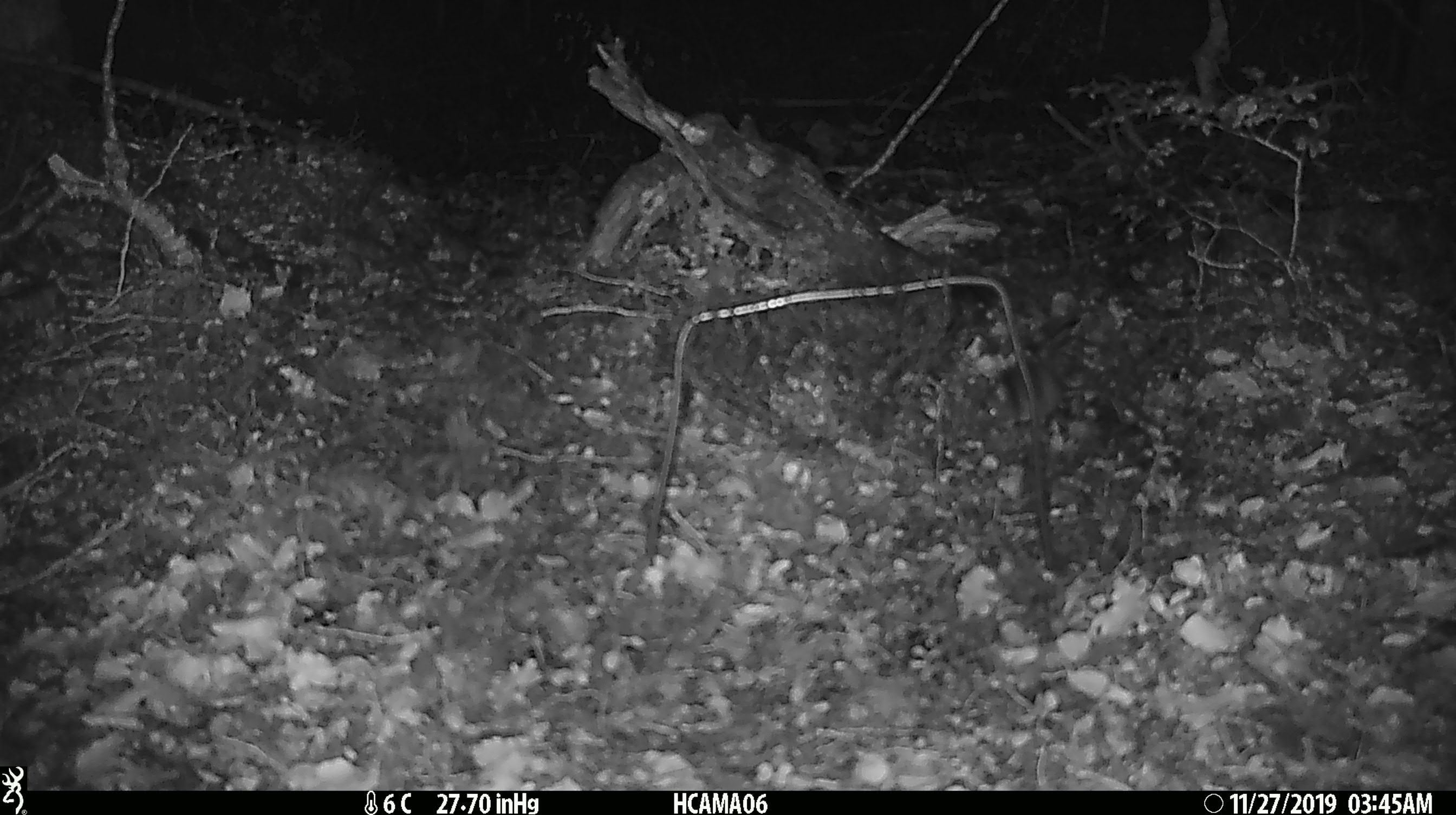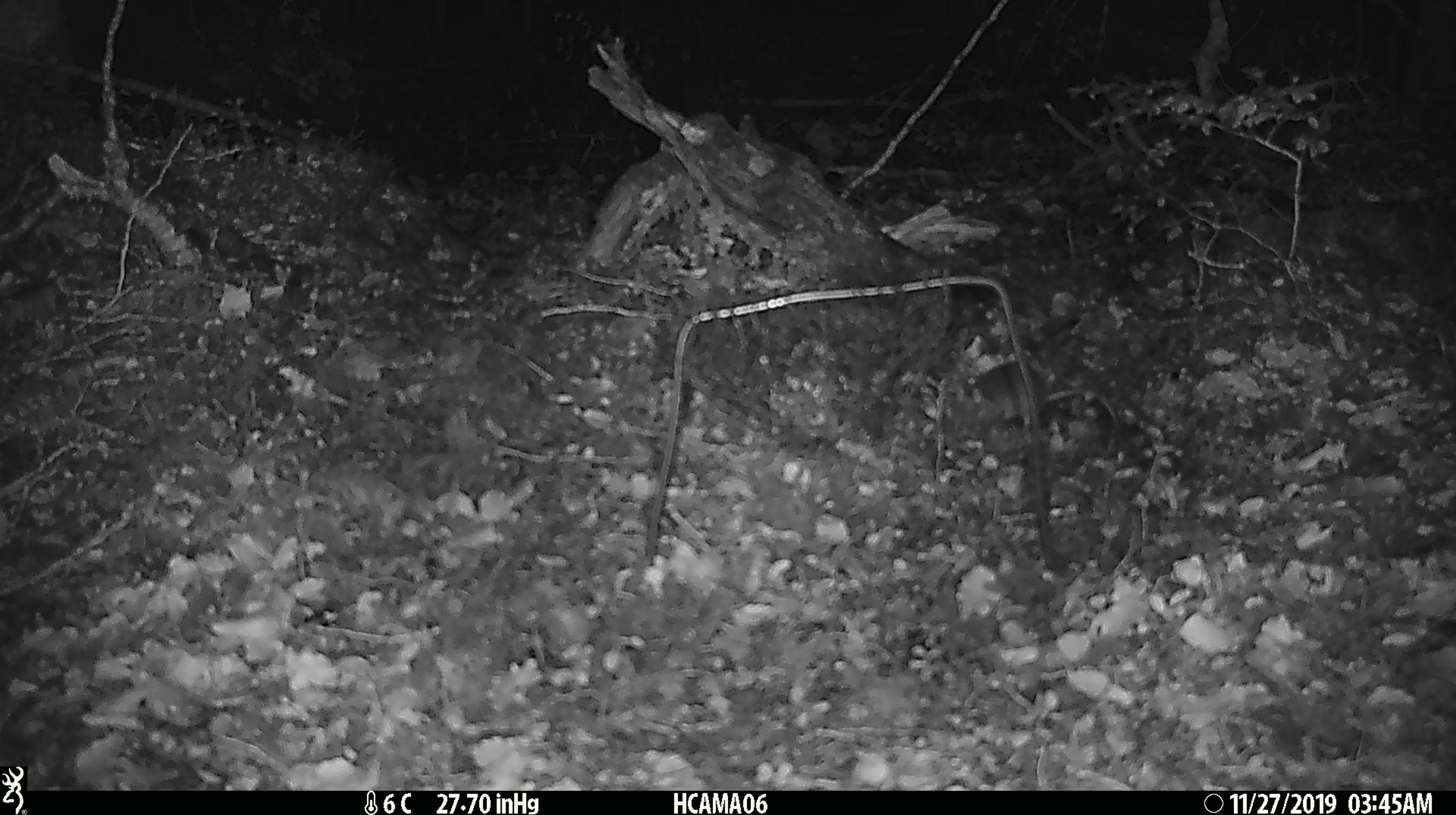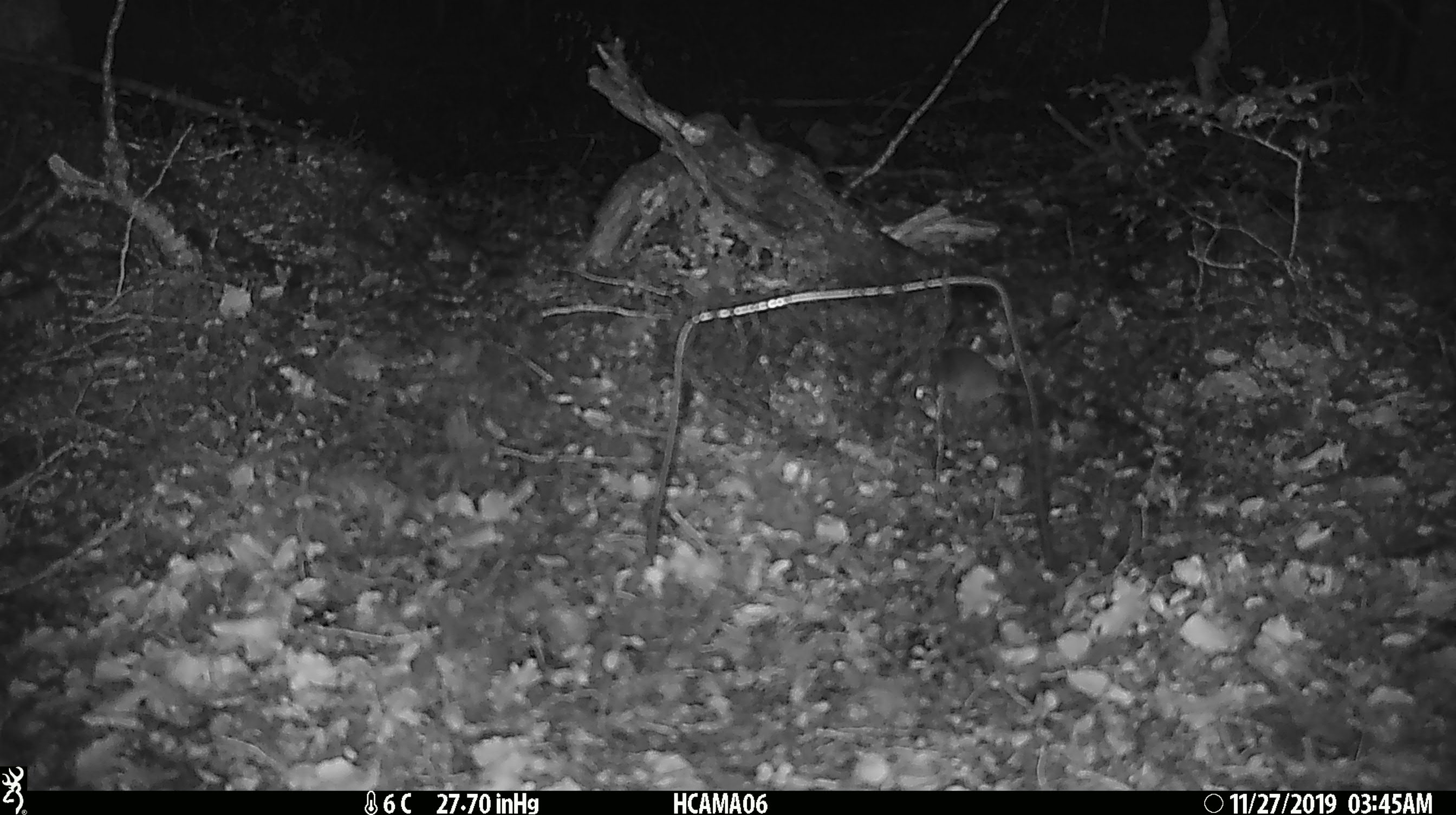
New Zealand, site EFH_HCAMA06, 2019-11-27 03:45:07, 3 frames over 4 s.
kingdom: Animalia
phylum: Chordata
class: Mammalia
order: Rodentia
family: Muridae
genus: Mus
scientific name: Mus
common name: mouse